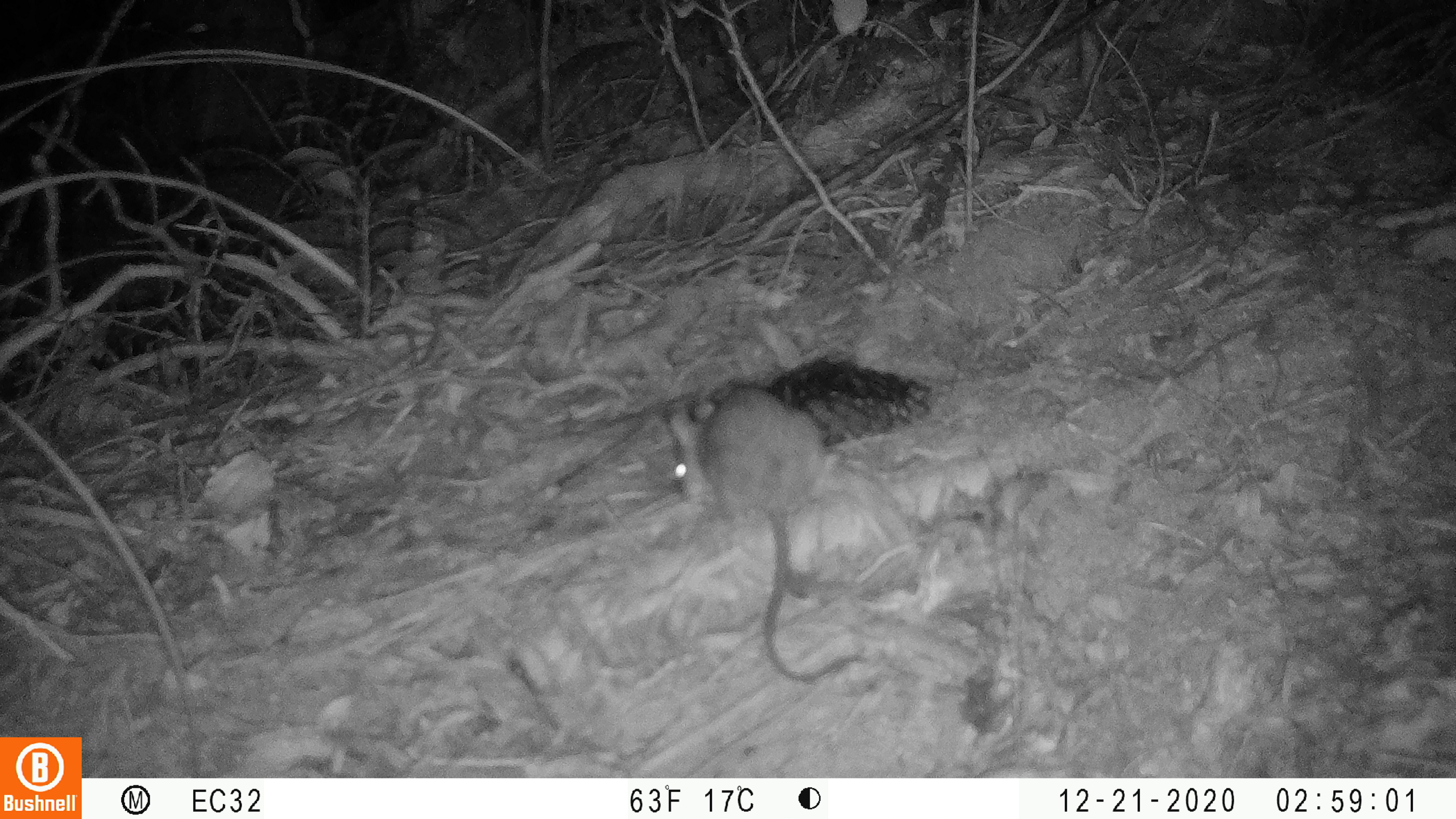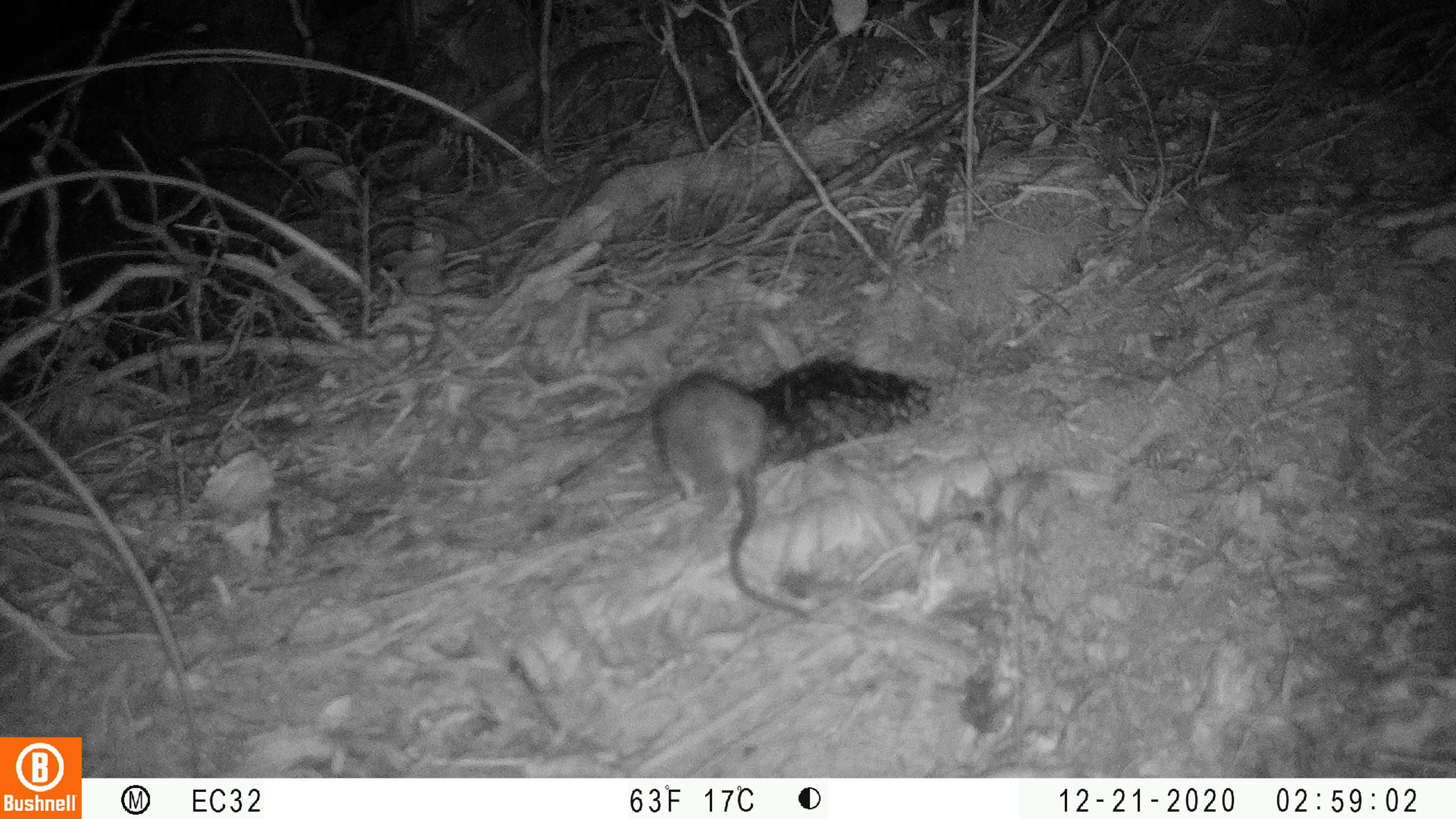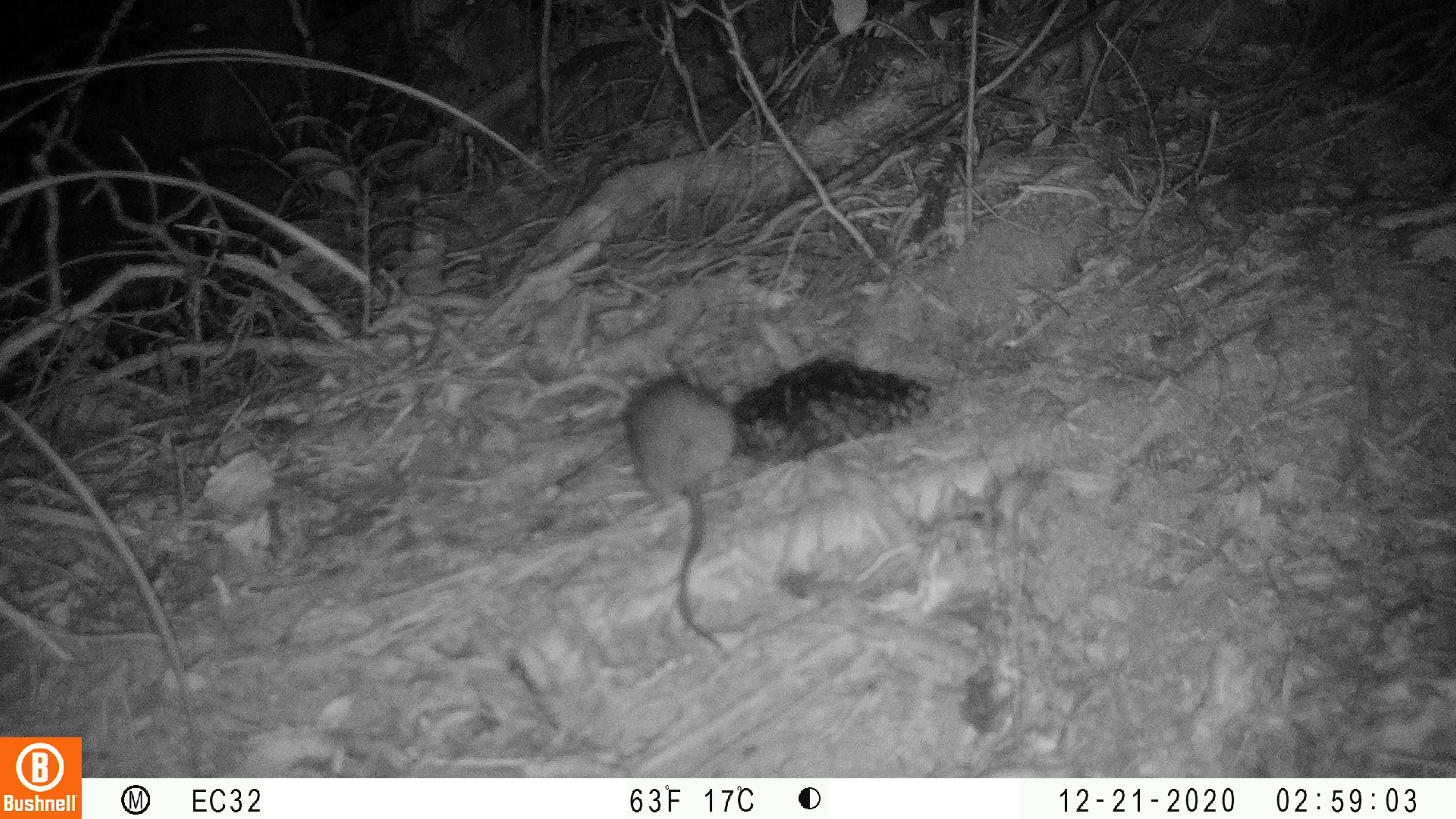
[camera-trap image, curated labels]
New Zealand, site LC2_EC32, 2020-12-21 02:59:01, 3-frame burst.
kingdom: Animalia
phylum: Chordata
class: Mammalia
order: Rodentia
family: Muridae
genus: Rattus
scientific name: Rattus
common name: rat